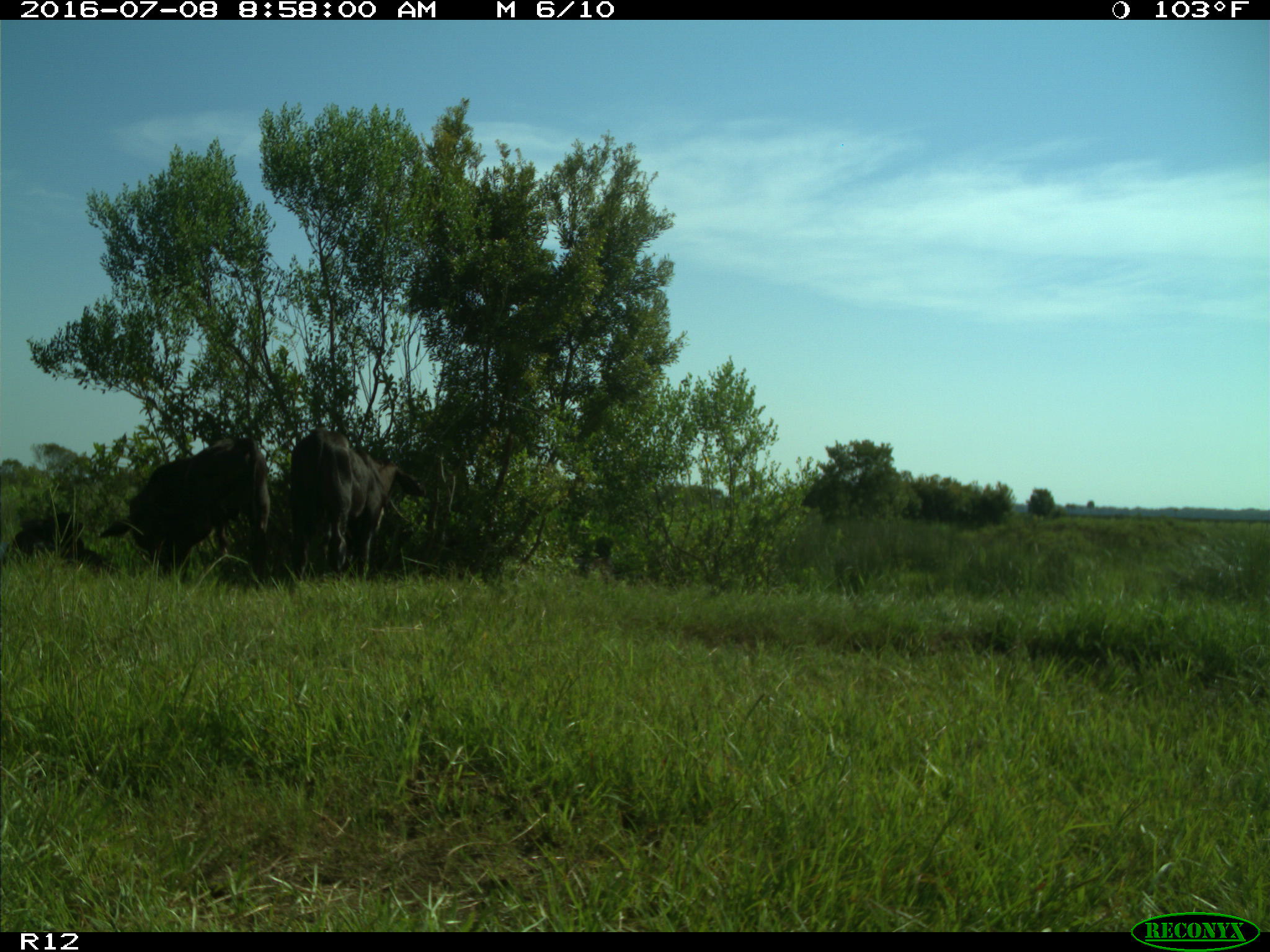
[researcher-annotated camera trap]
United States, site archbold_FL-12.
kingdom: Animalia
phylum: Chordata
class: Mammalia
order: Artiodactyla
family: Bovidae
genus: Bos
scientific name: Bos taurus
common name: domestic cow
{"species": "Bos taurus (domestic cow)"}